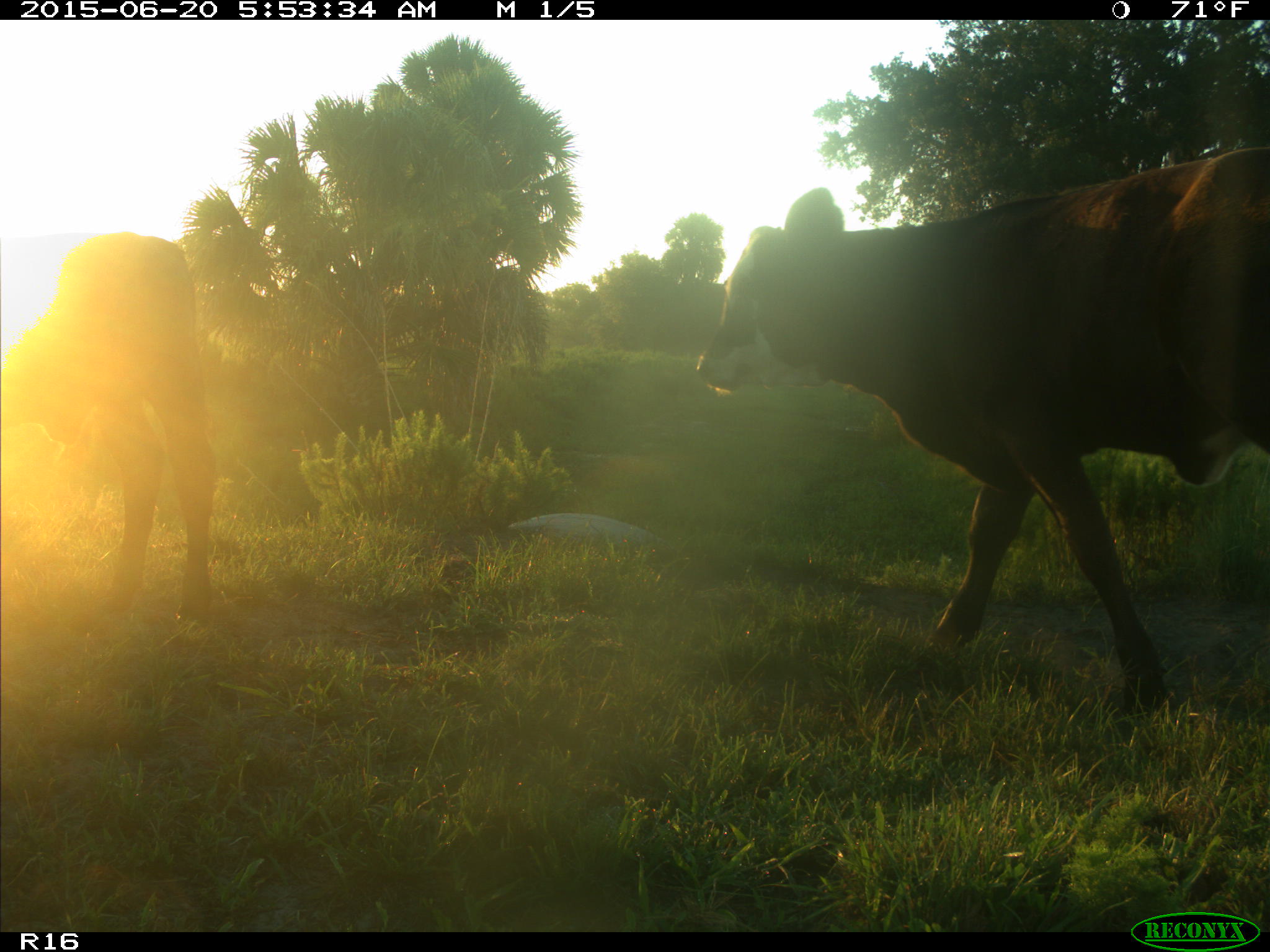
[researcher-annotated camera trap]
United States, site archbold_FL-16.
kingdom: Animalia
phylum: Chordata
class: Mammalia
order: Artiodactyla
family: Bovidae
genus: Bos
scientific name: Bos taurus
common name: domestic cow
Bos taurus (domestic cow).